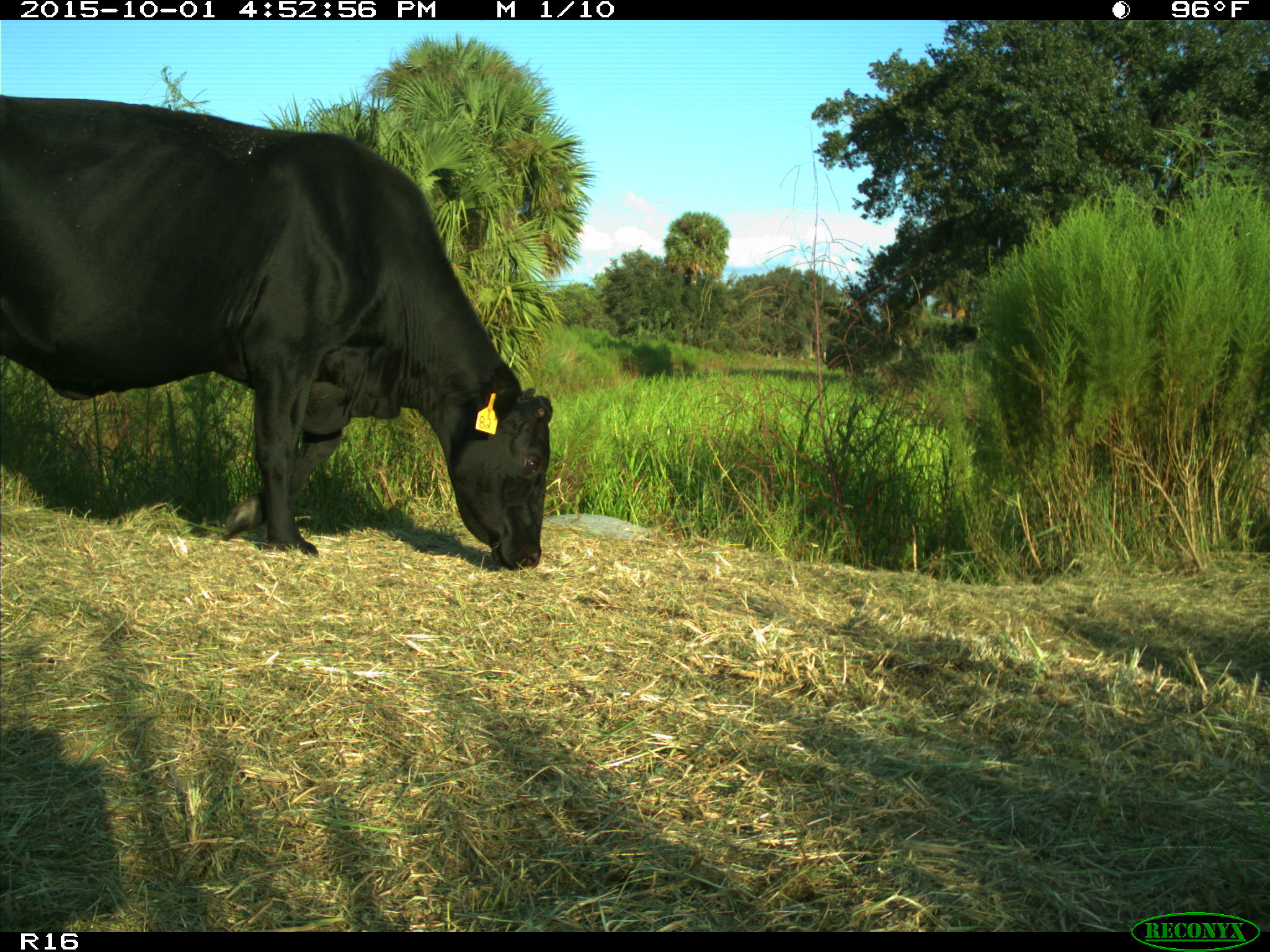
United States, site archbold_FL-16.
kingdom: Animalia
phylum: Chordata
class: Mammalia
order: Artiodactyla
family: Bovidae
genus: Bos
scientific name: Bos taurus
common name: domestic cow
Bos taurus (domestic cow).